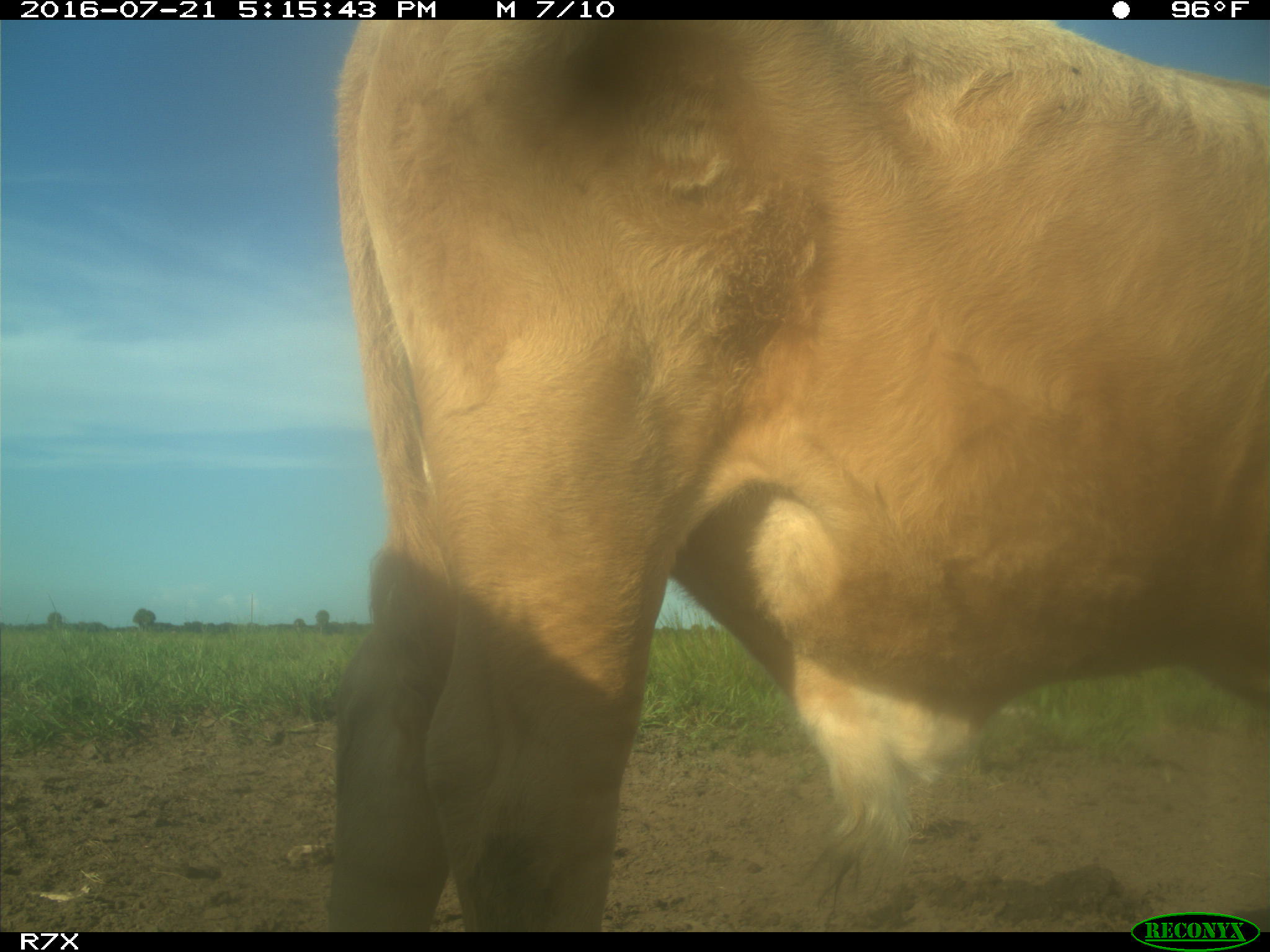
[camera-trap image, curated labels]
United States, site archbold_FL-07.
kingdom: Animalia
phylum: Chordata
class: Mammalia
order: Artiodactyla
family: Bovidae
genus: Bos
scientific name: Bos taurus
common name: domestic cow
Bos taurus (domestic cow).